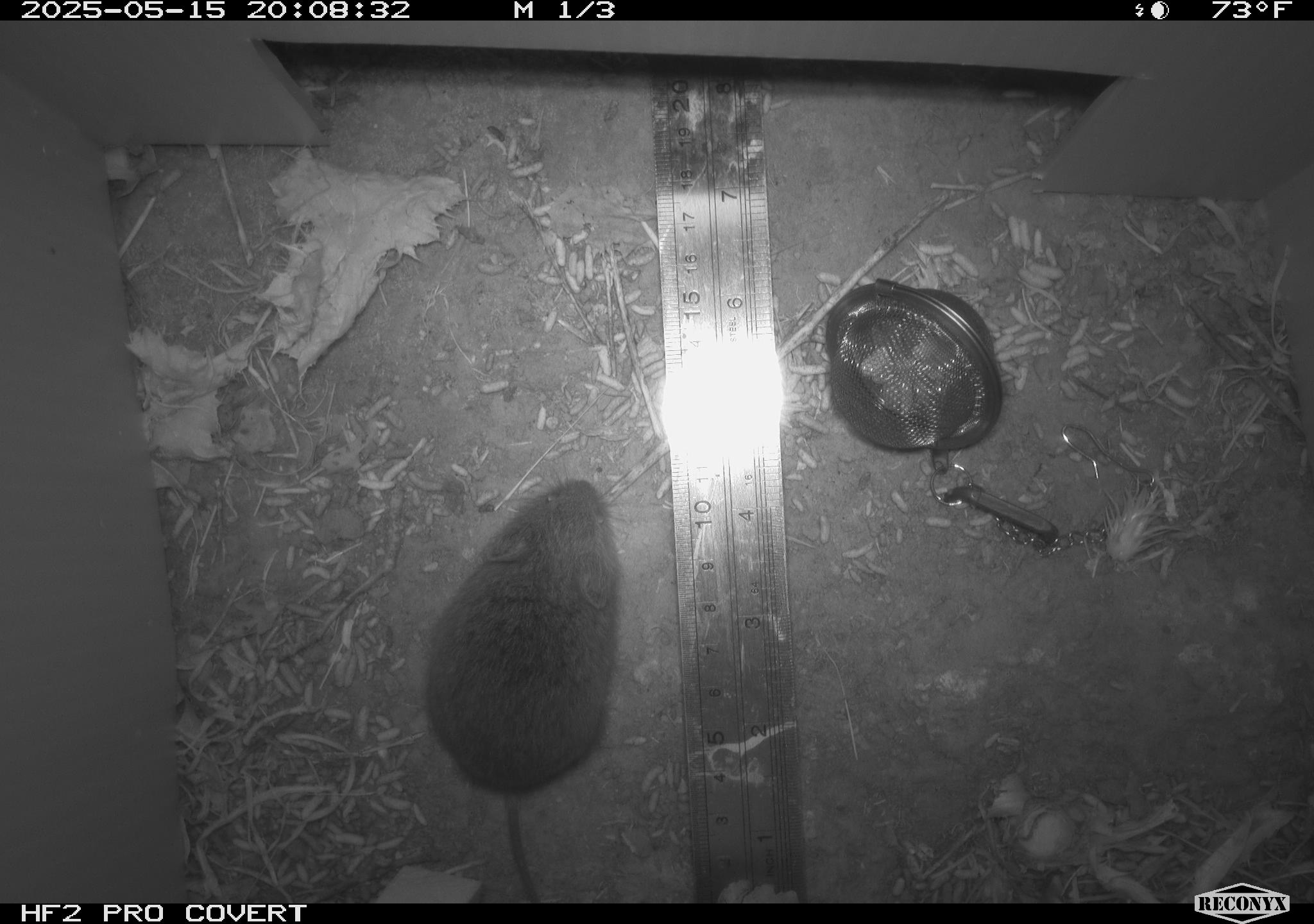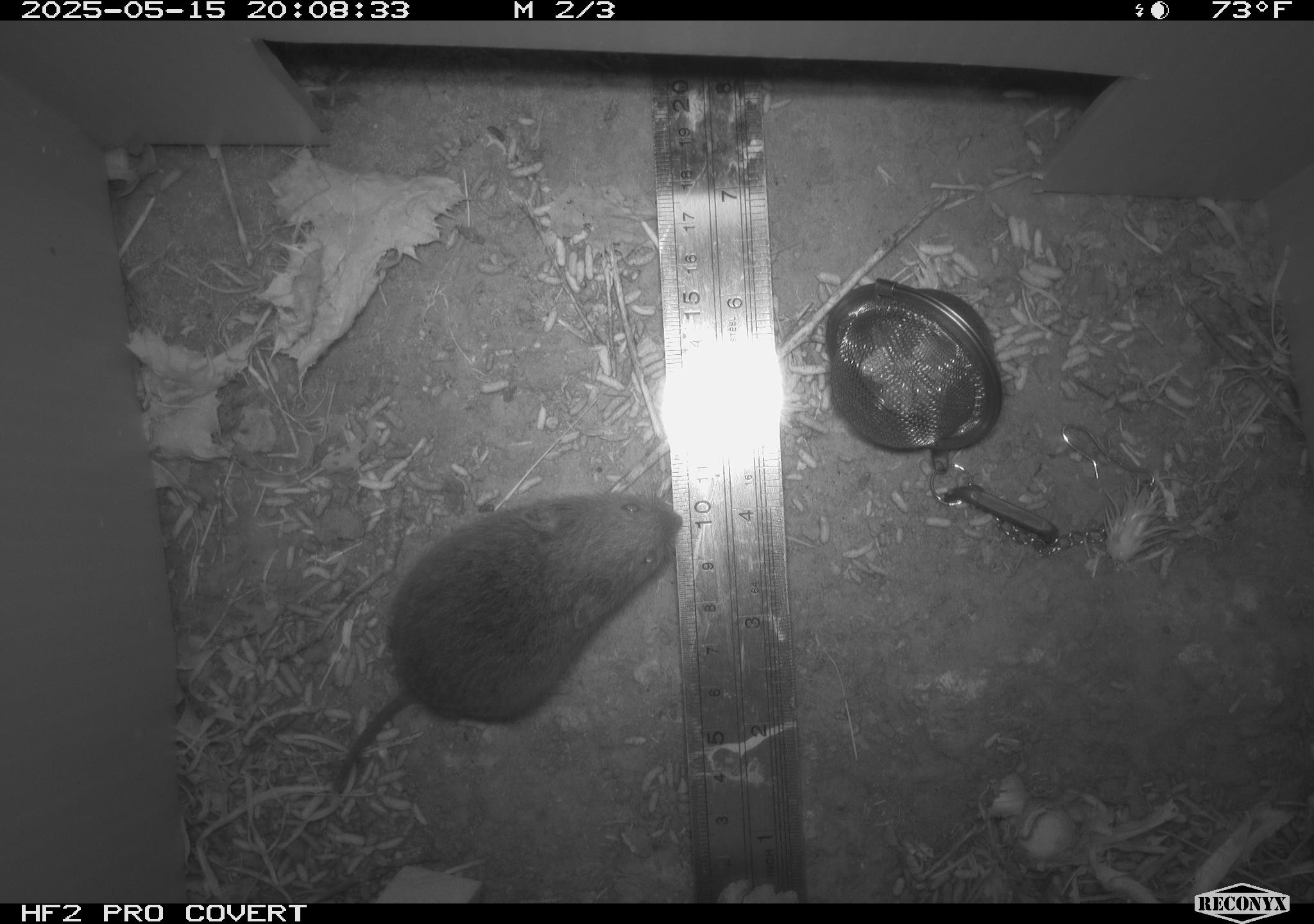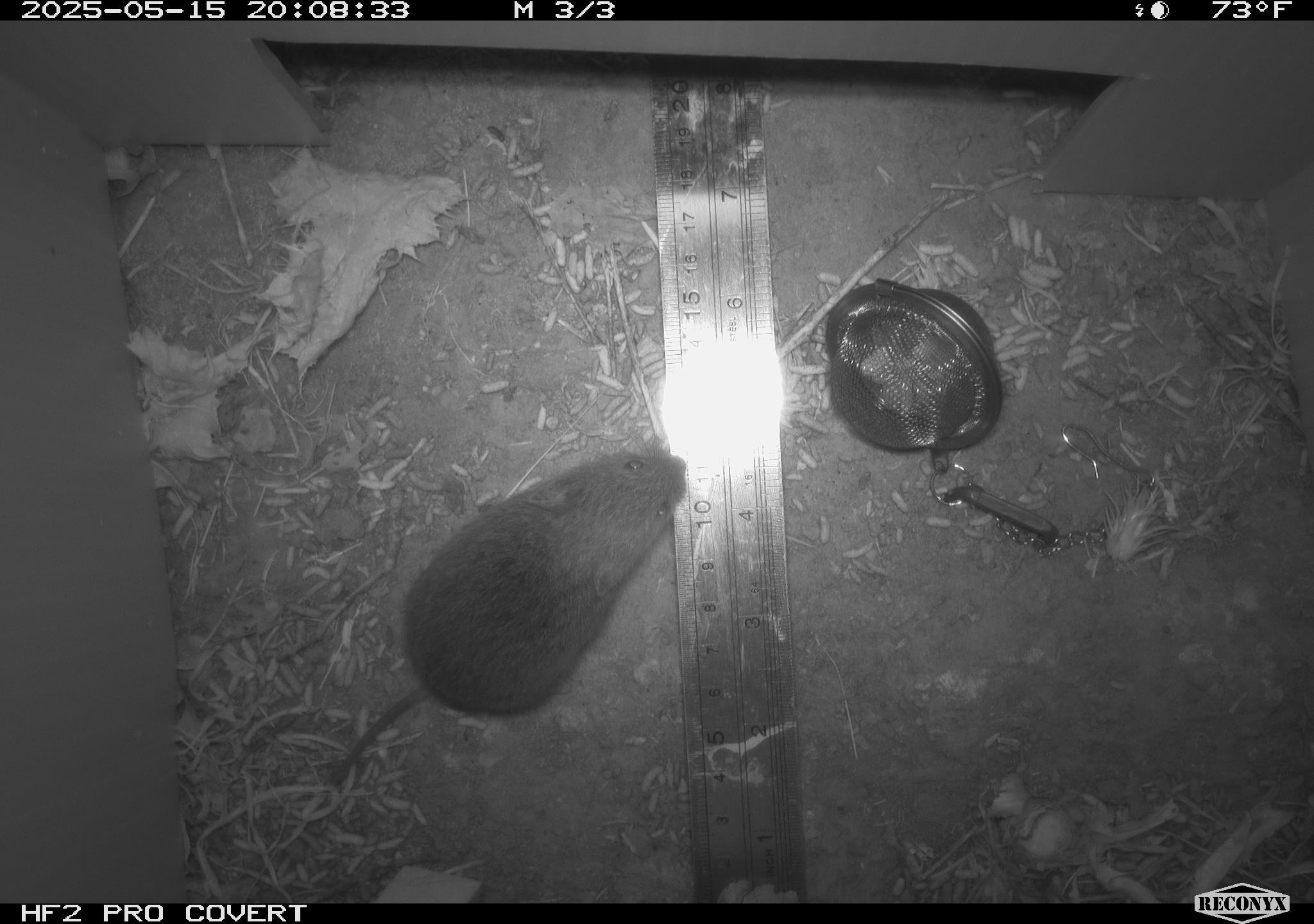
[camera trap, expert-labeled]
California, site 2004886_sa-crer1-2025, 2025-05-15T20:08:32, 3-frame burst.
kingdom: Animalia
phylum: Chordata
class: Mammalia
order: Rodentia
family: Cricetidae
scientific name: Arvicolinae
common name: voles, lemmings, and muskrats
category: arvicolinae subfamily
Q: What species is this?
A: Arvicolinae subfamily (voles, lemmings, and muskrats) (Arvicolinae).